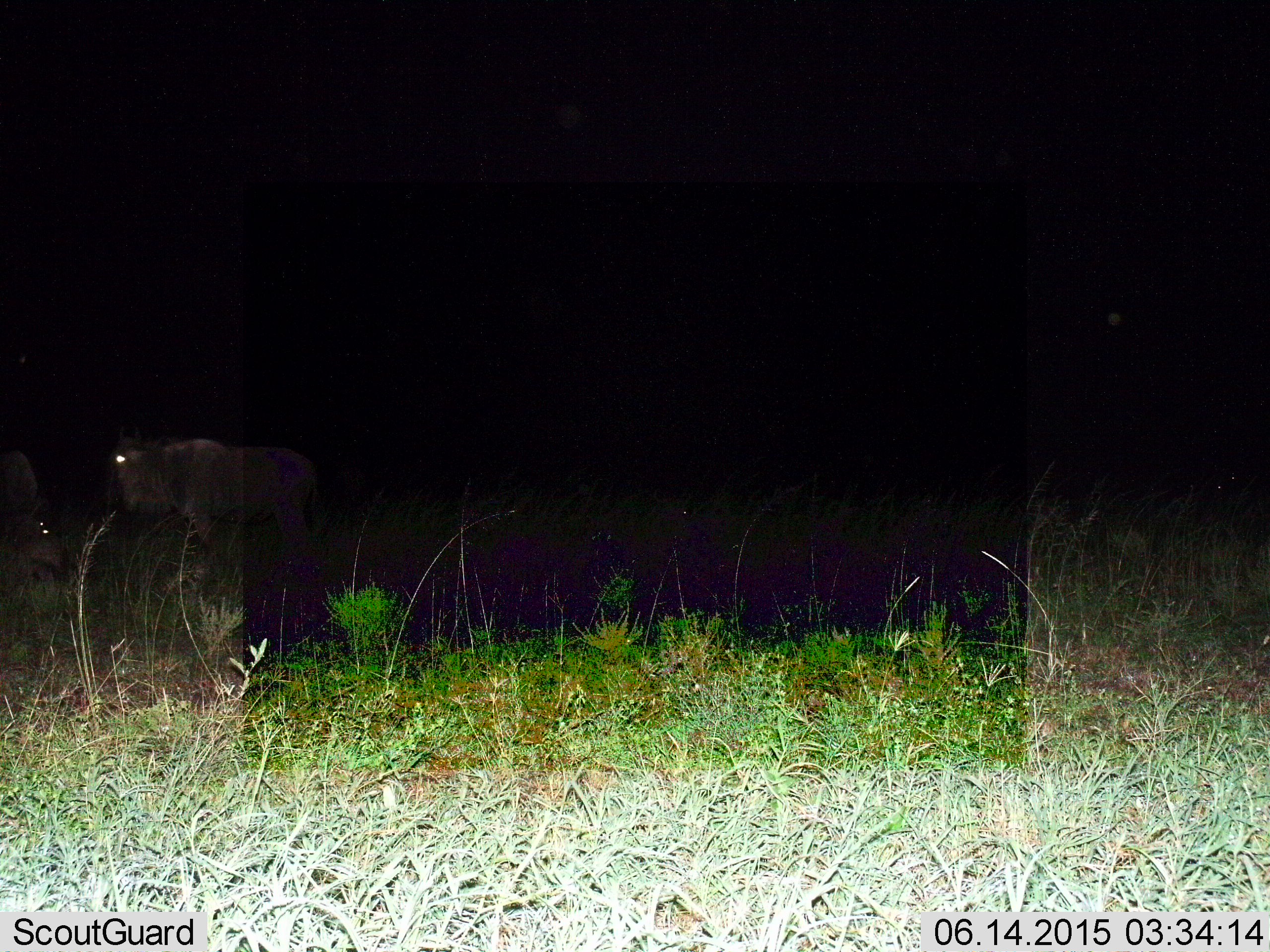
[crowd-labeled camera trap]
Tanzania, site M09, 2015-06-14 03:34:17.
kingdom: Animalia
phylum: Chordata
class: Mammalia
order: Artiodactyla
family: Bovidae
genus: Connochaetes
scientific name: Connochaetes taurinus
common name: blue wildebeest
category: wildebeest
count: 2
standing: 60%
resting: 30%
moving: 40%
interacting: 0%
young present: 0%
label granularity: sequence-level